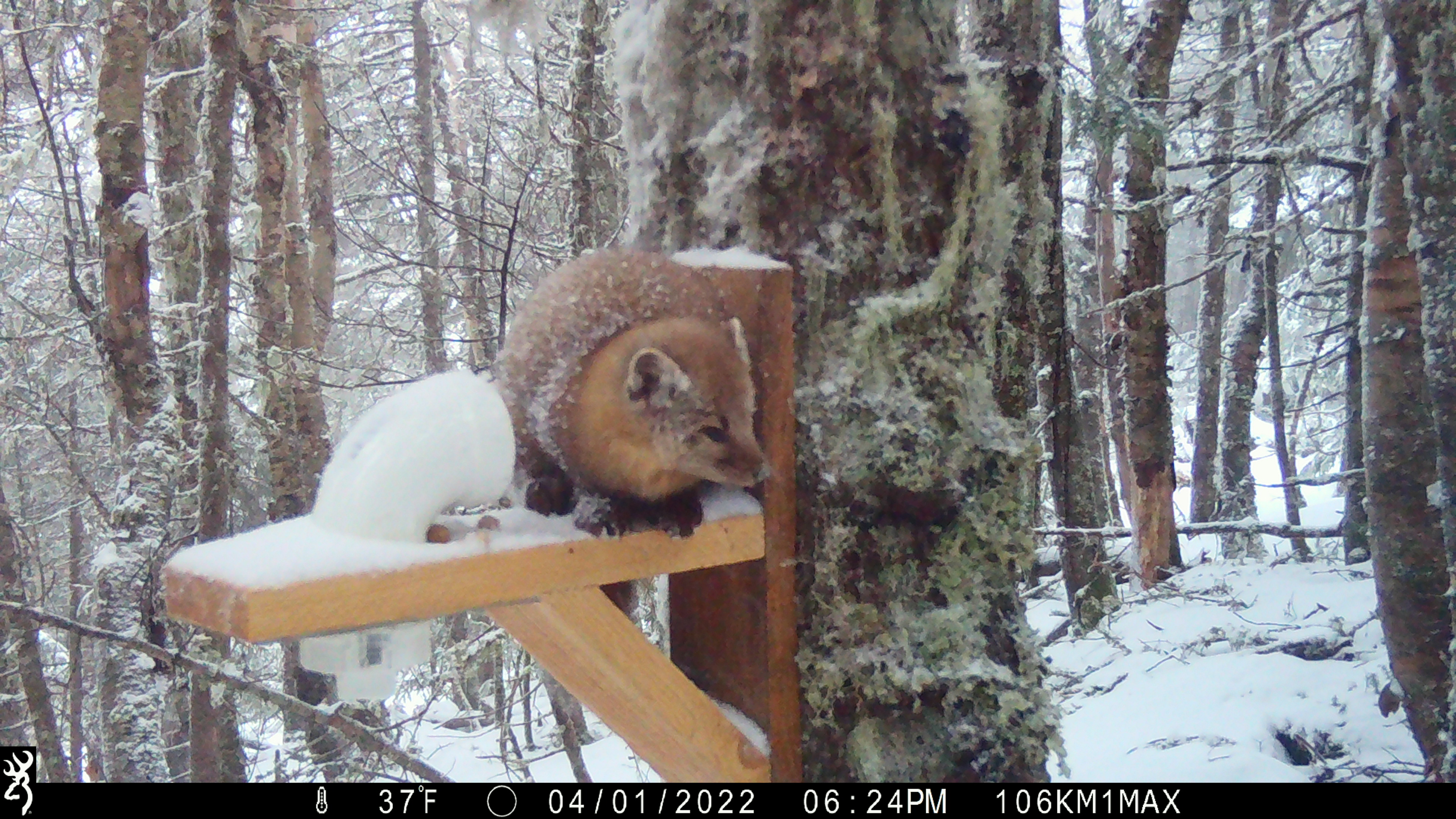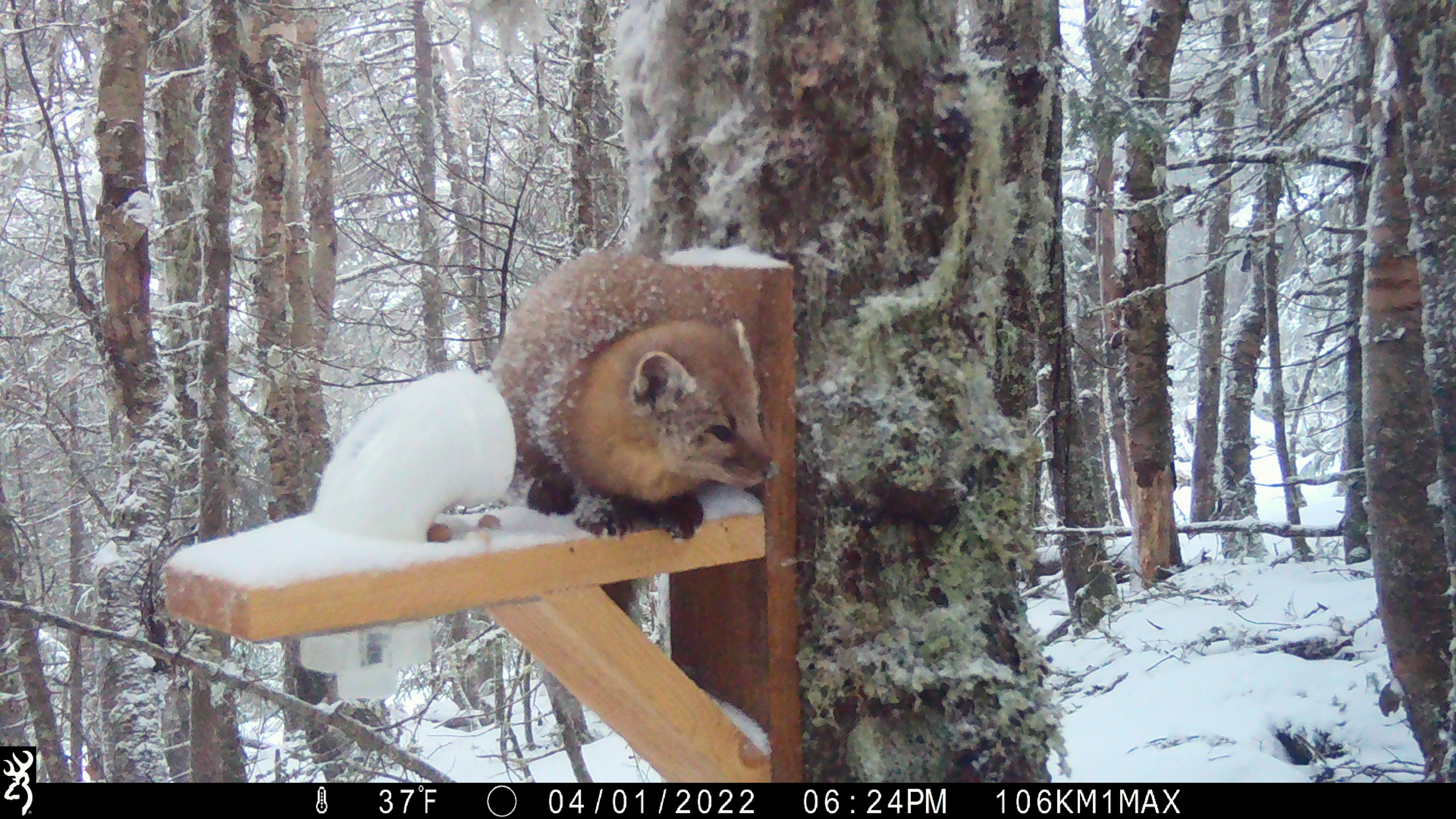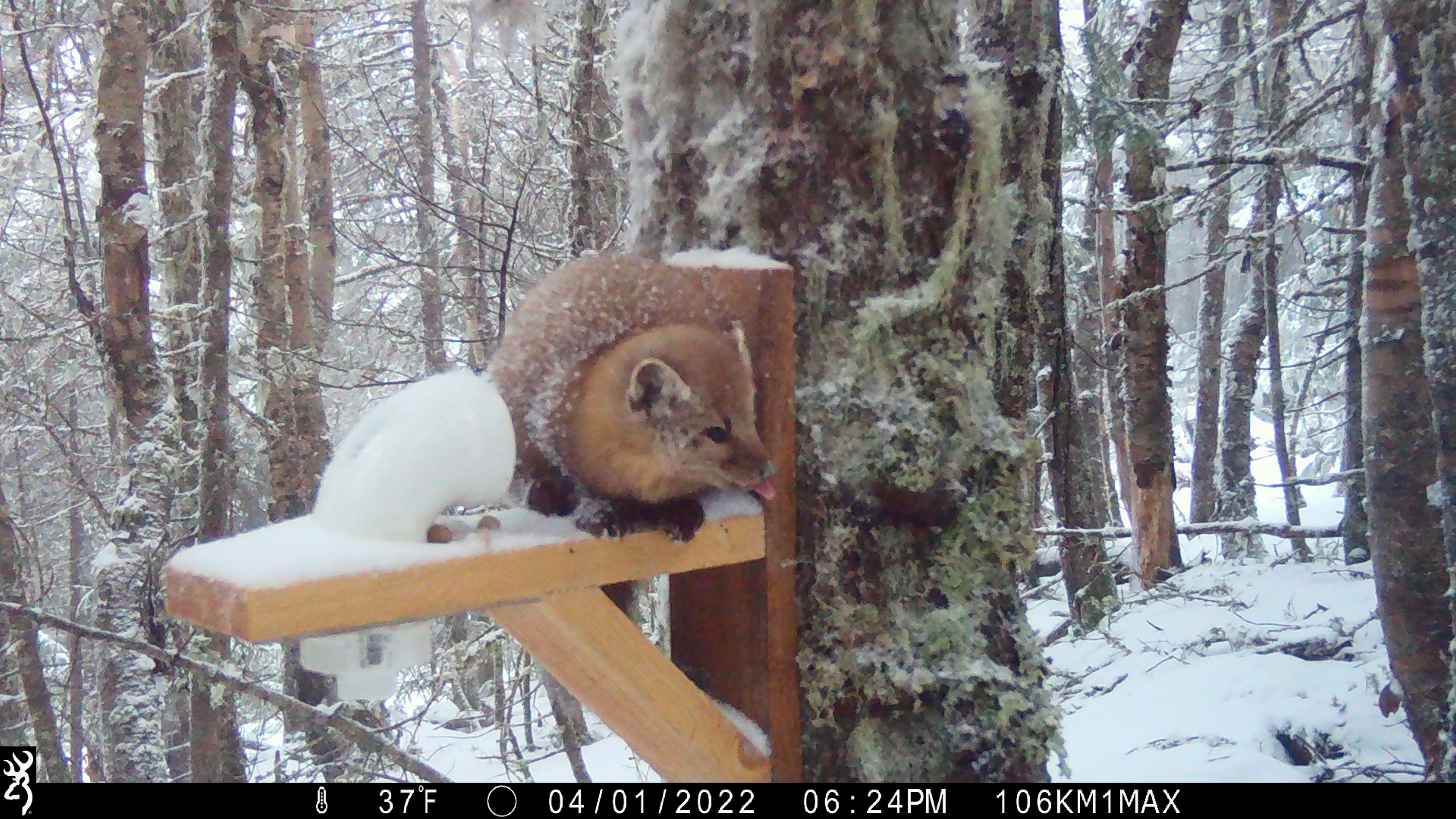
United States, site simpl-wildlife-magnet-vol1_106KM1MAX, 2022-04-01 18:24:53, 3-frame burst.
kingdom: Animalia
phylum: Chordata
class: Mammalia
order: Carnivora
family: Mustelidae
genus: Martes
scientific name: Martes americana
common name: american marten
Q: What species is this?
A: American marten (Martes americana).